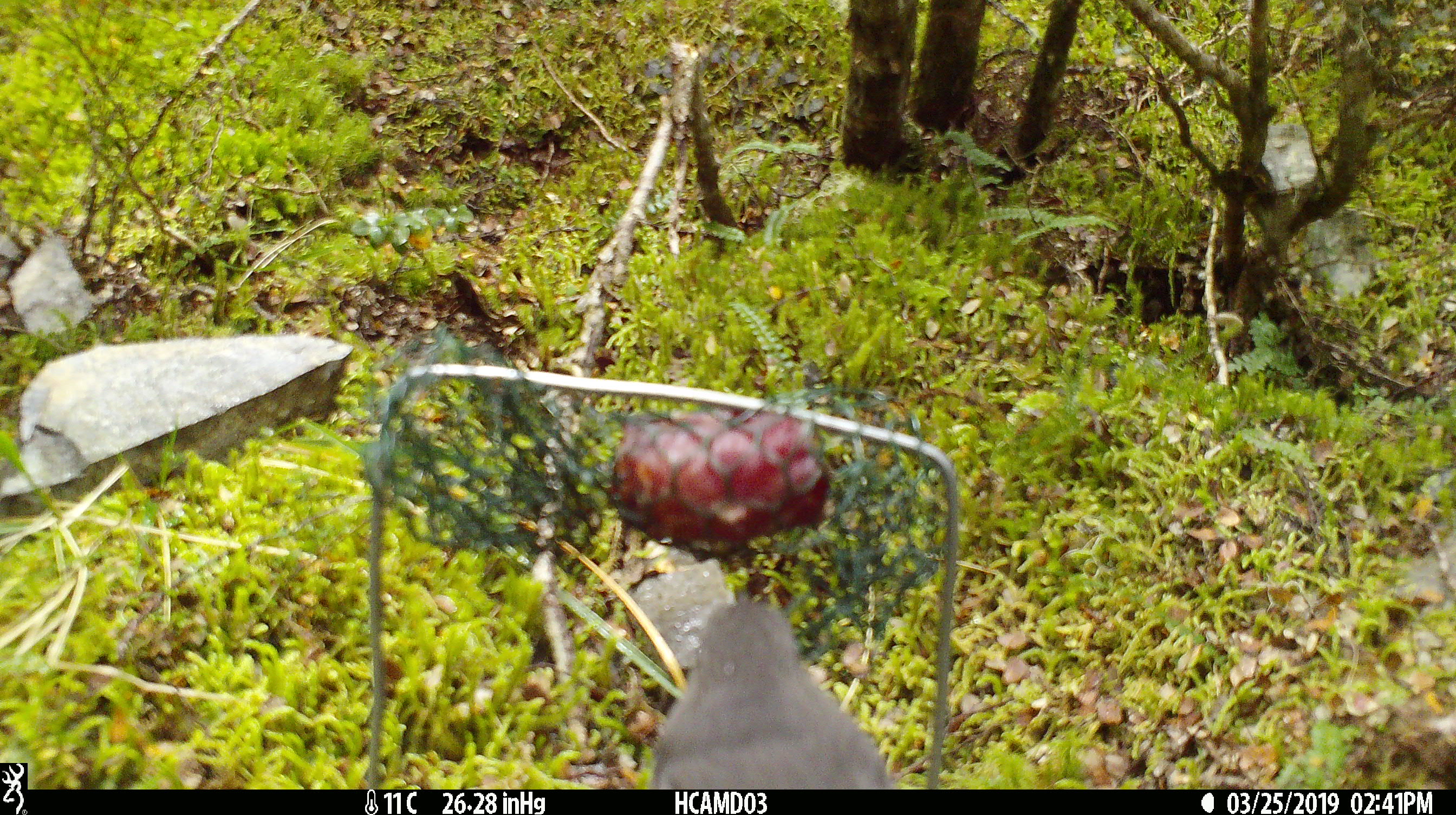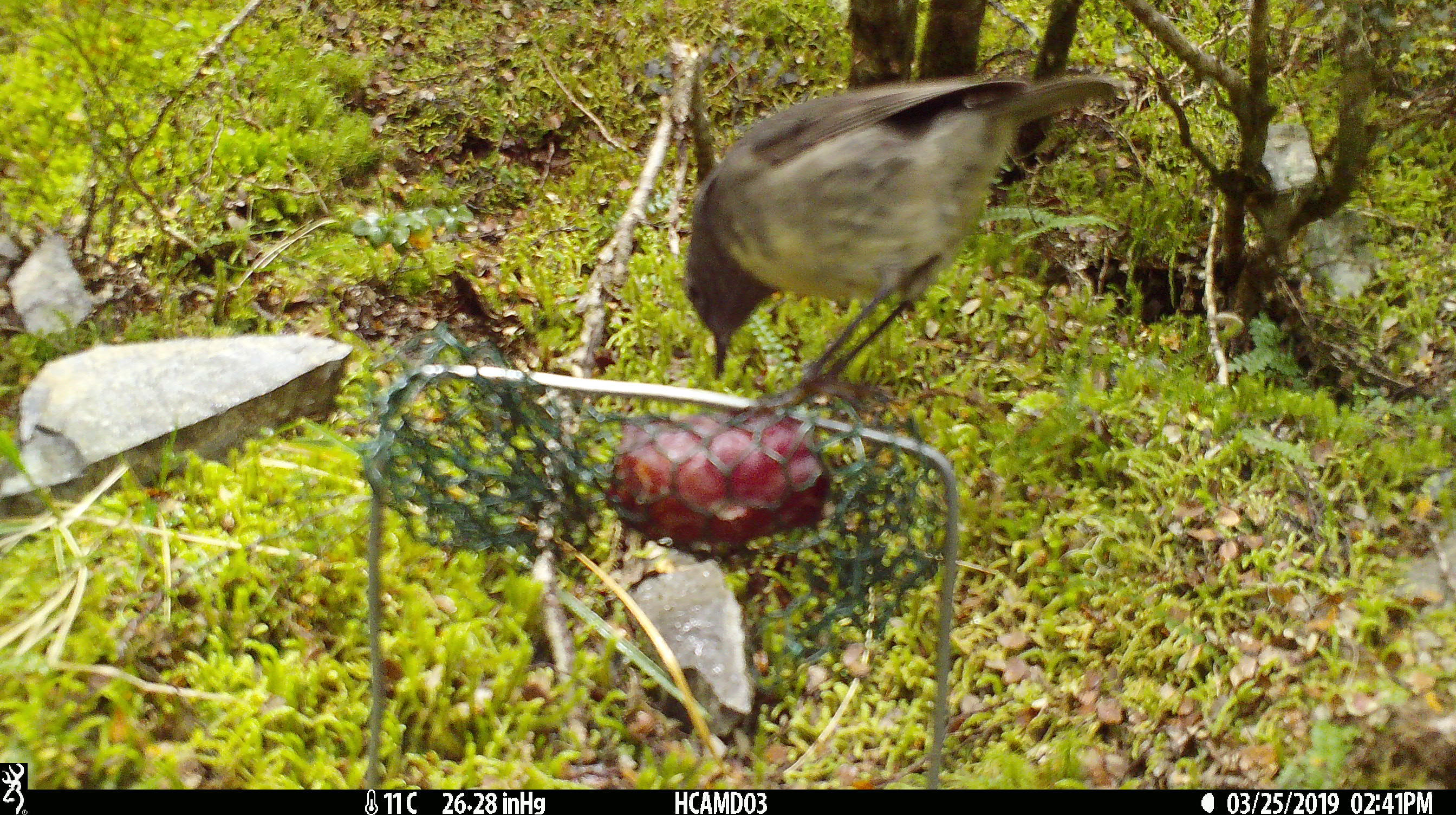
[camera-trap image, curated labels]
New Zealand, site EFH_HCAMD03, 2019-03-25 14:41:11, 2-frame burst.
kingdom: Animalia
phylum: Chordata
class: Aves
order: Passeriformes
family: Petroicidae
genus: Petroica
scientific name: Petroica australis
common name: new zealand robin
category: robin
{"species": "robin (new zealand robin) (Petroica australis)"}